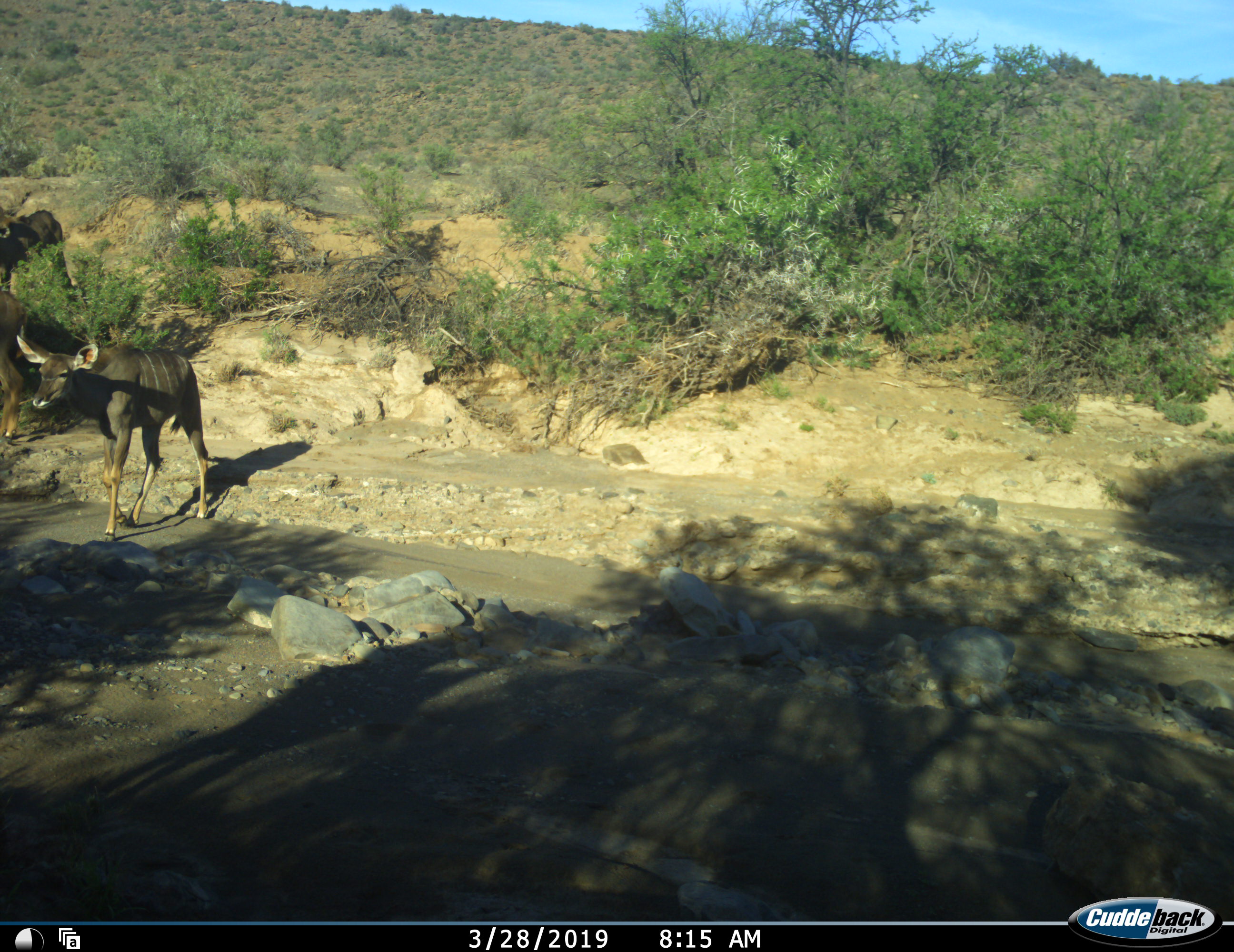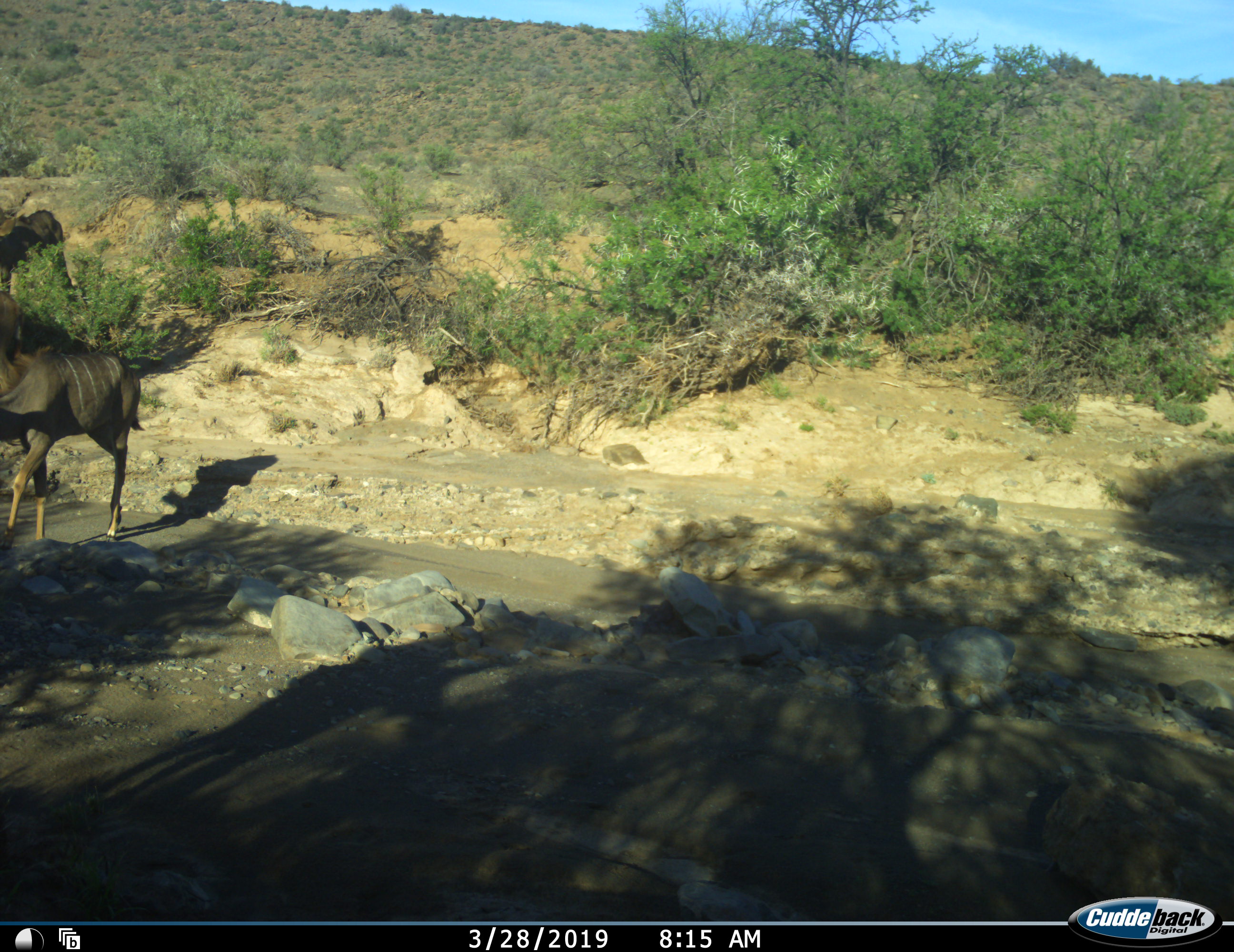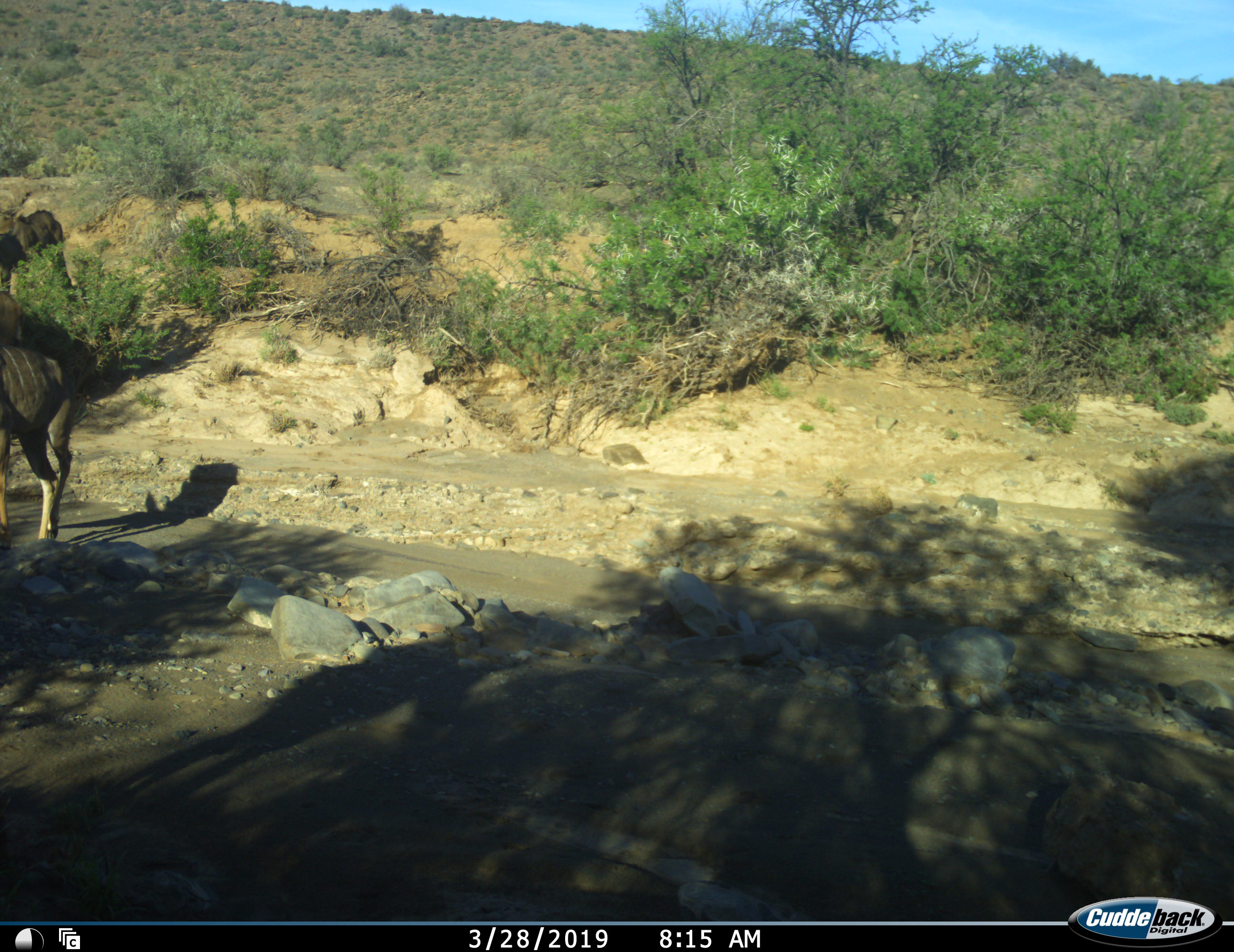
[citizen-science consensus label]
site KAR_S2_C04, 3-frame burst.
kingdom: Animalia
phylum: Chordata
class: Mammalia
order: Artiodactyla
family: Bovidae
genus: Tragelaphus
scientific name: Tragelaphus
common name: kudu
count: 3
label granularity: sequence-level